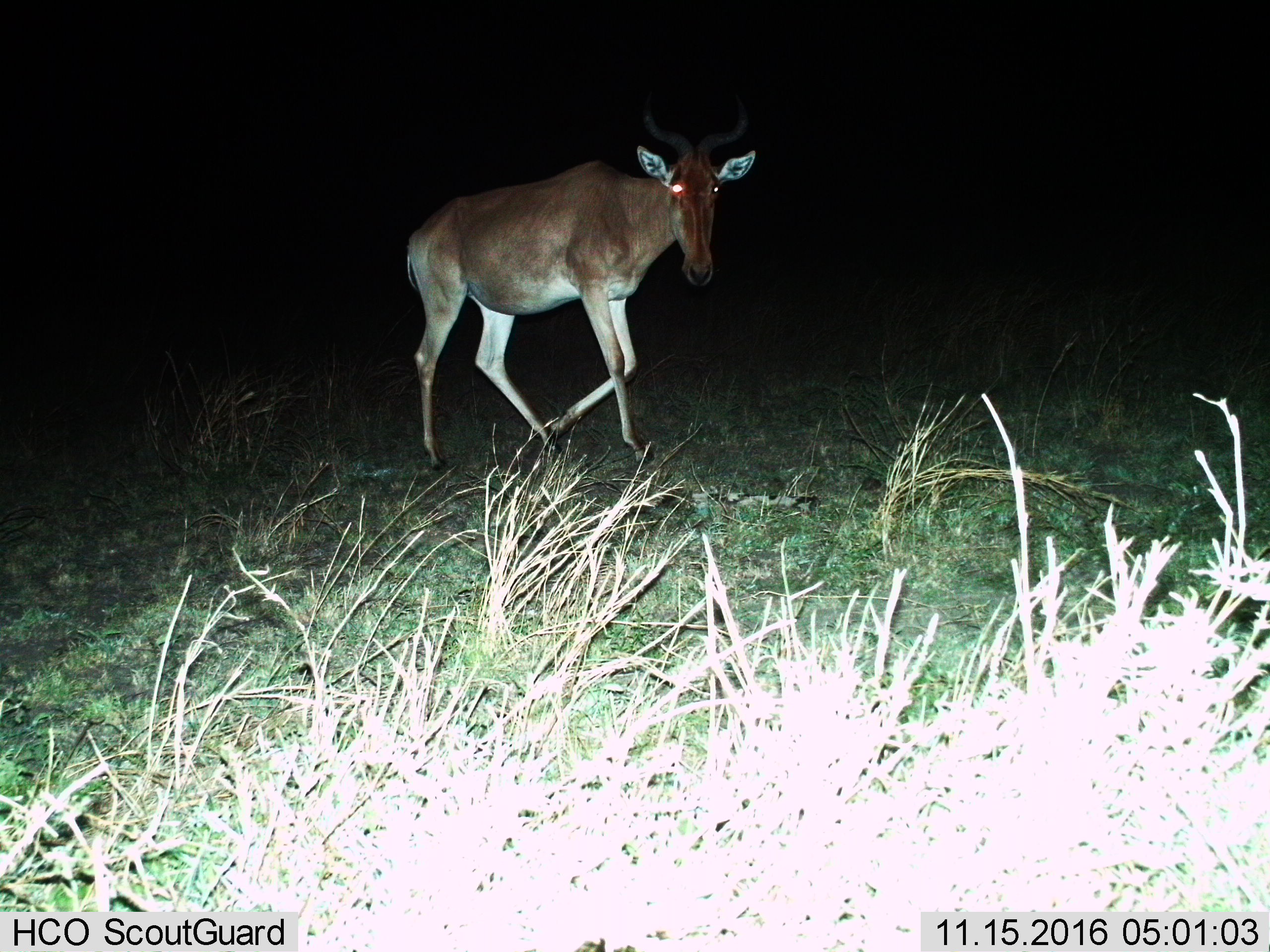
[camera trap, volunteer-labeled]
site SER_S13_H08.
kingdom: Animalia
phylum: Chordata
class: Mammalia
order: Artiodactyla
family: Bovidae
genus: Alcelaphus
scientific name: Alcelaphus buselaphus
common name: hartebeest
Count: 1.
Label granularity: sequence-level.